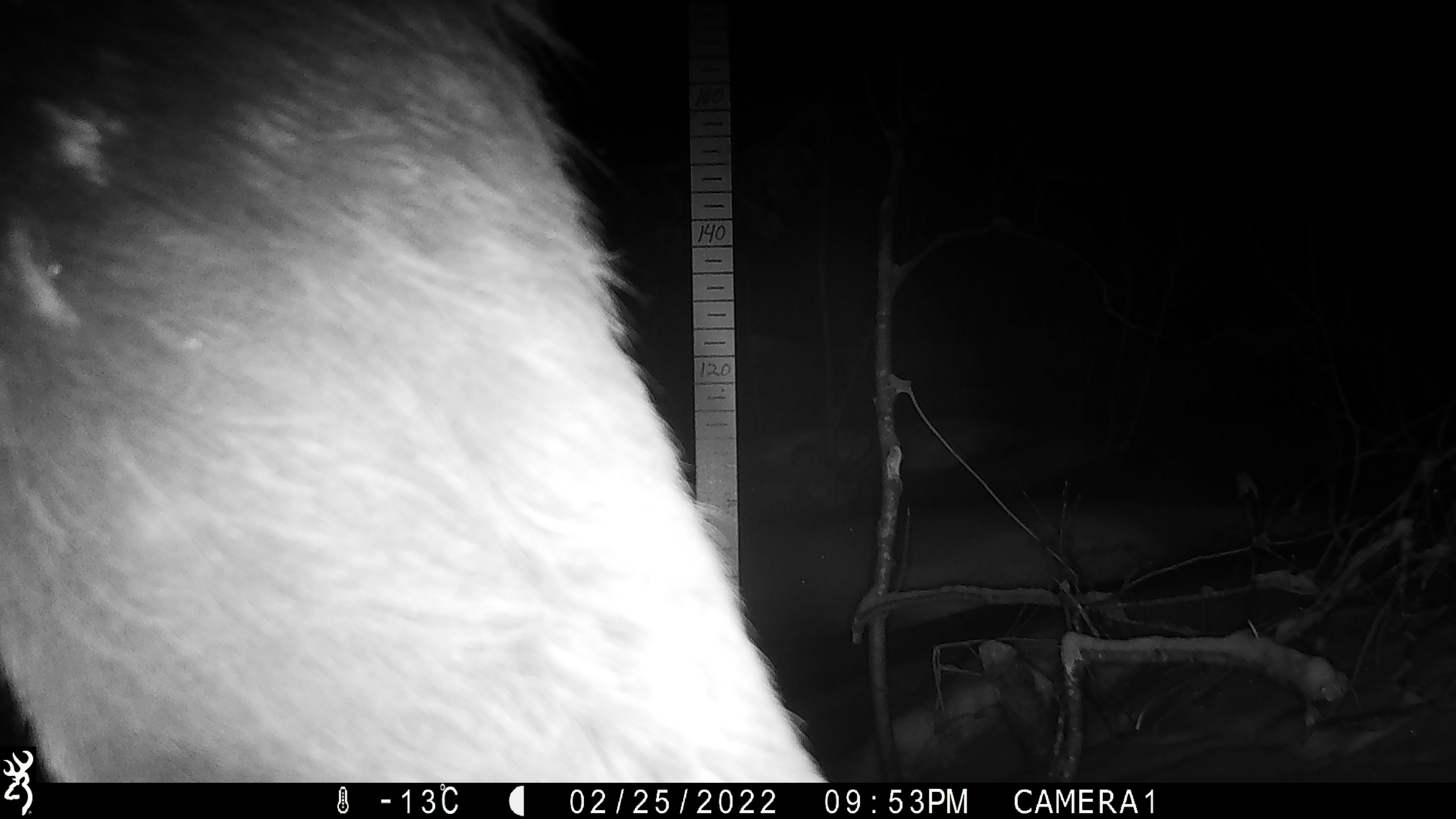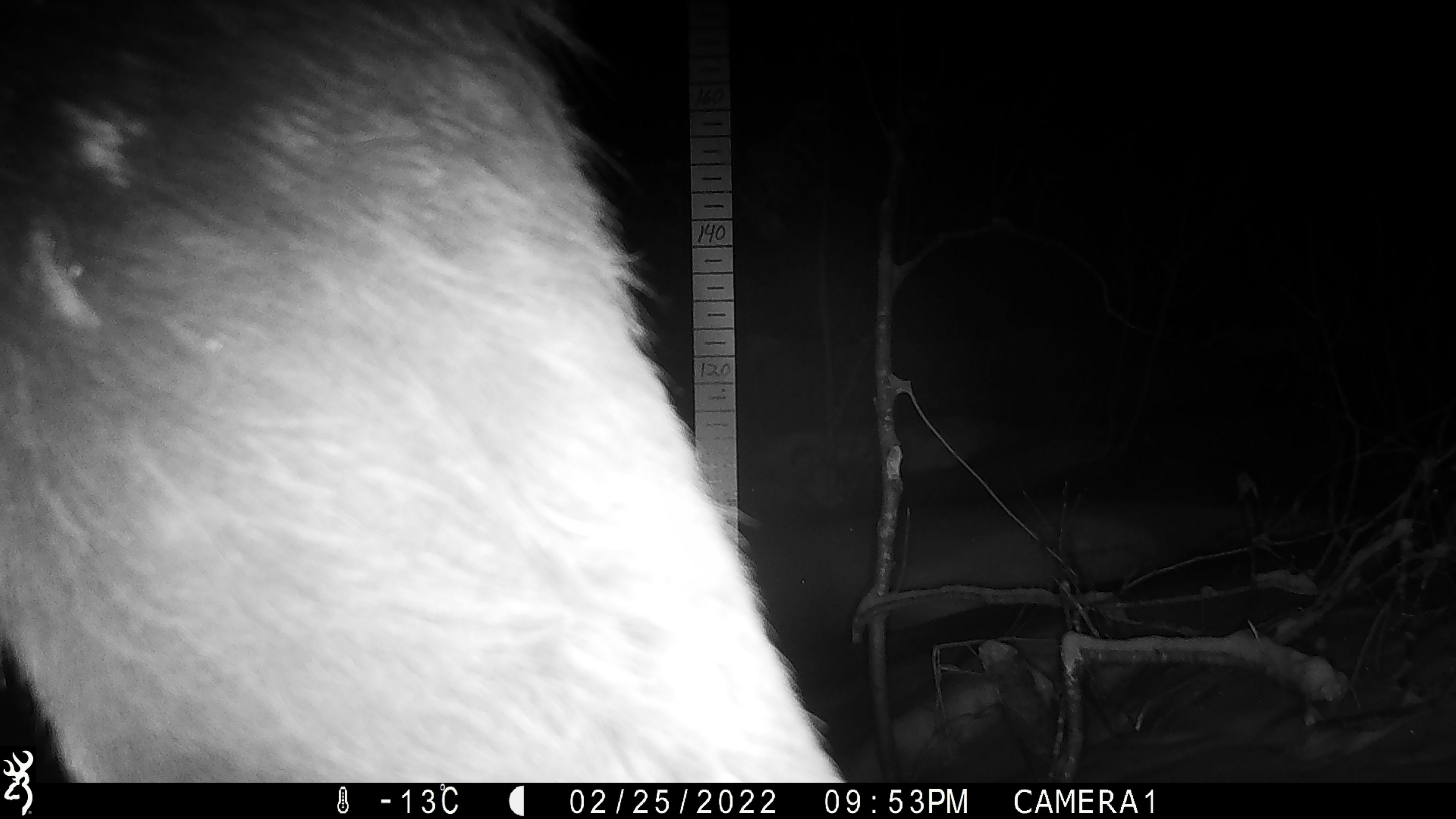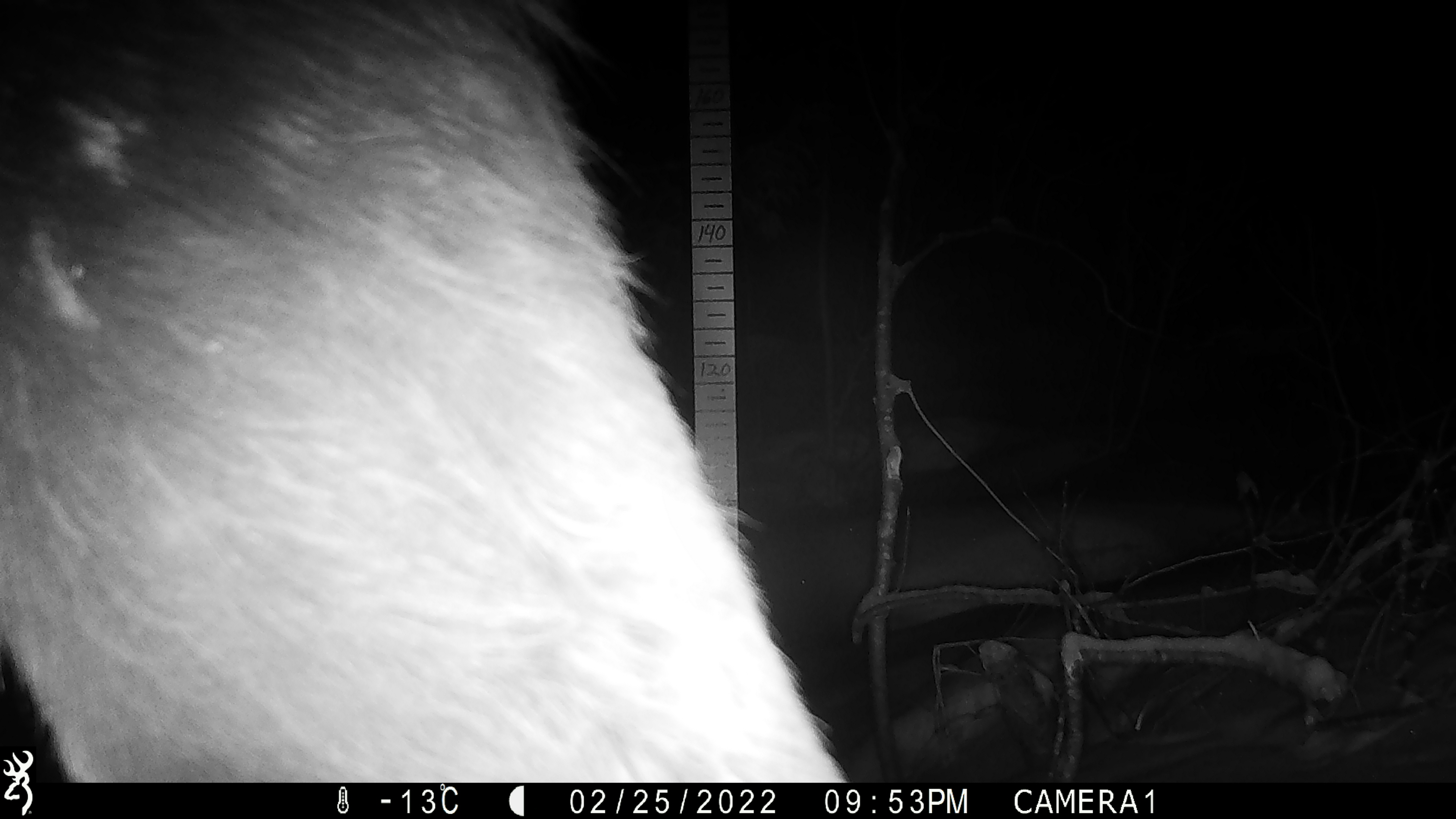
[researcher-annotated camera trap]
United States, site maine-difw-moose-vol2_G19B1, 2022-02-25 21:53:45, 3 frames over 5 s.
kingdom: Animalia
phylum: Chordata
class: Mammalia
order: Artiodactyla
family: Cervidae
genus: Alces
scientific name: Alces alces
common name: moose